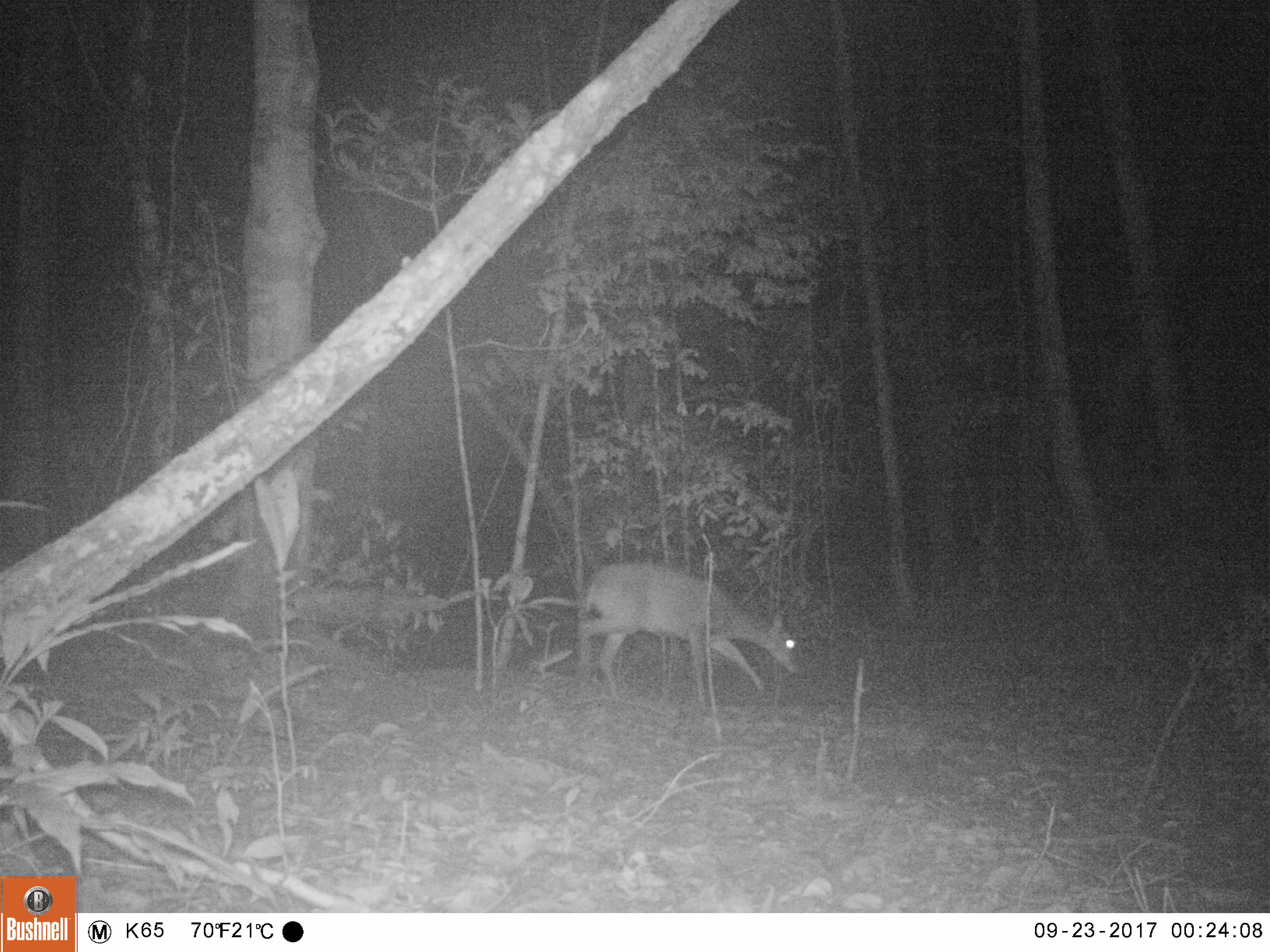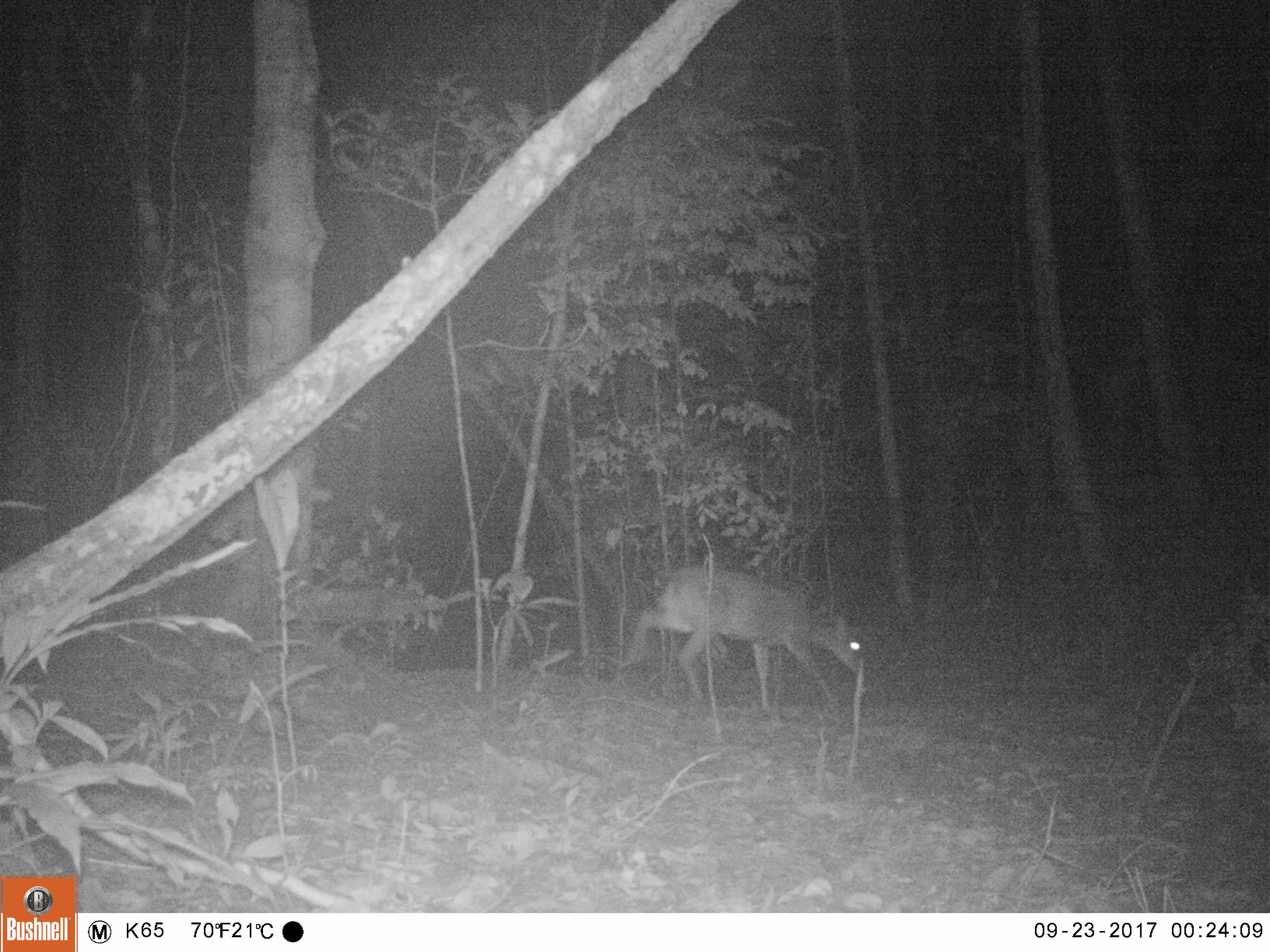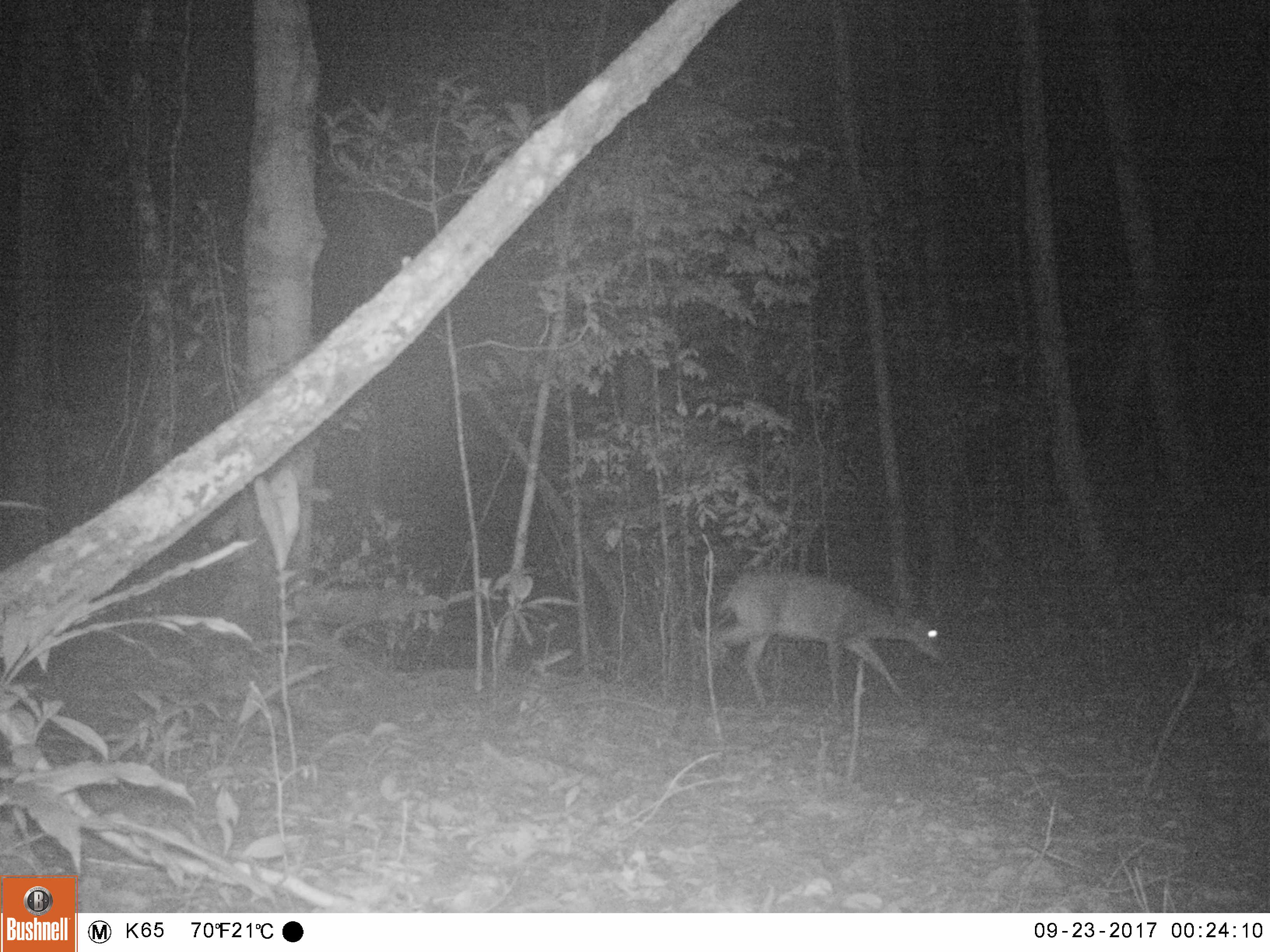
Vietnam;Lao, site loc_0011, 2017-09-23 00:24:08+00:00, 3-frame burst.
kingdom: Animalia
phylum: Chordata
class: Mammalia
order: Artiodactyla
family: Cervidae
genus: Muntiacus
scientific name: Muntiacus vuquangensis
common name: large-antlered muntjac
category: large antlered muntjac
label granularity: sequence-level